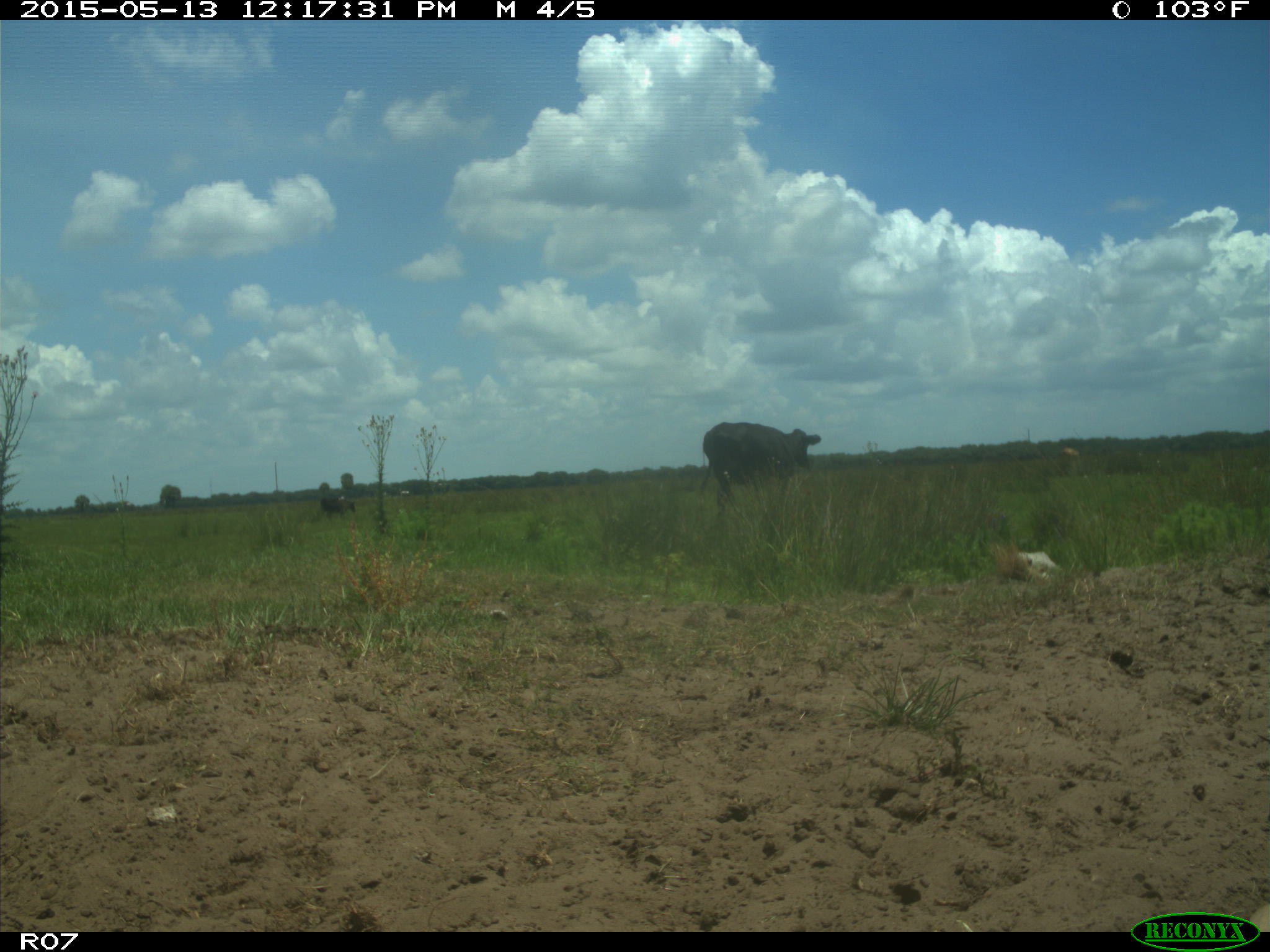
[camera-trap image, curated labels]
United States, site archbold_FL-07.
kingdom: Animalia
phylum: Chordata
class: Mammalia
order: Artiodactyla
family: Bovidae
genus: Bos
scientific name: Bos taurus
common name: domestic cow